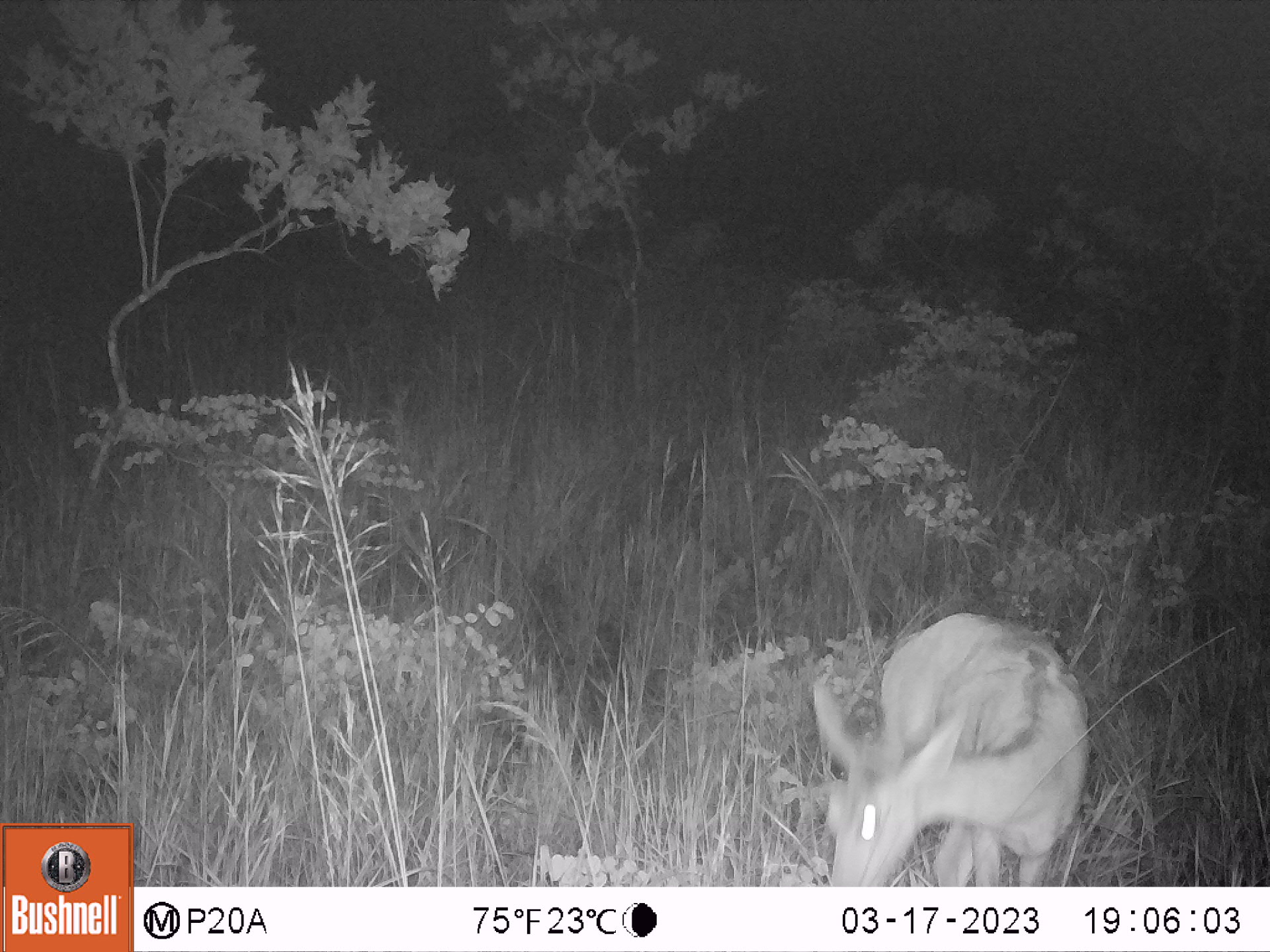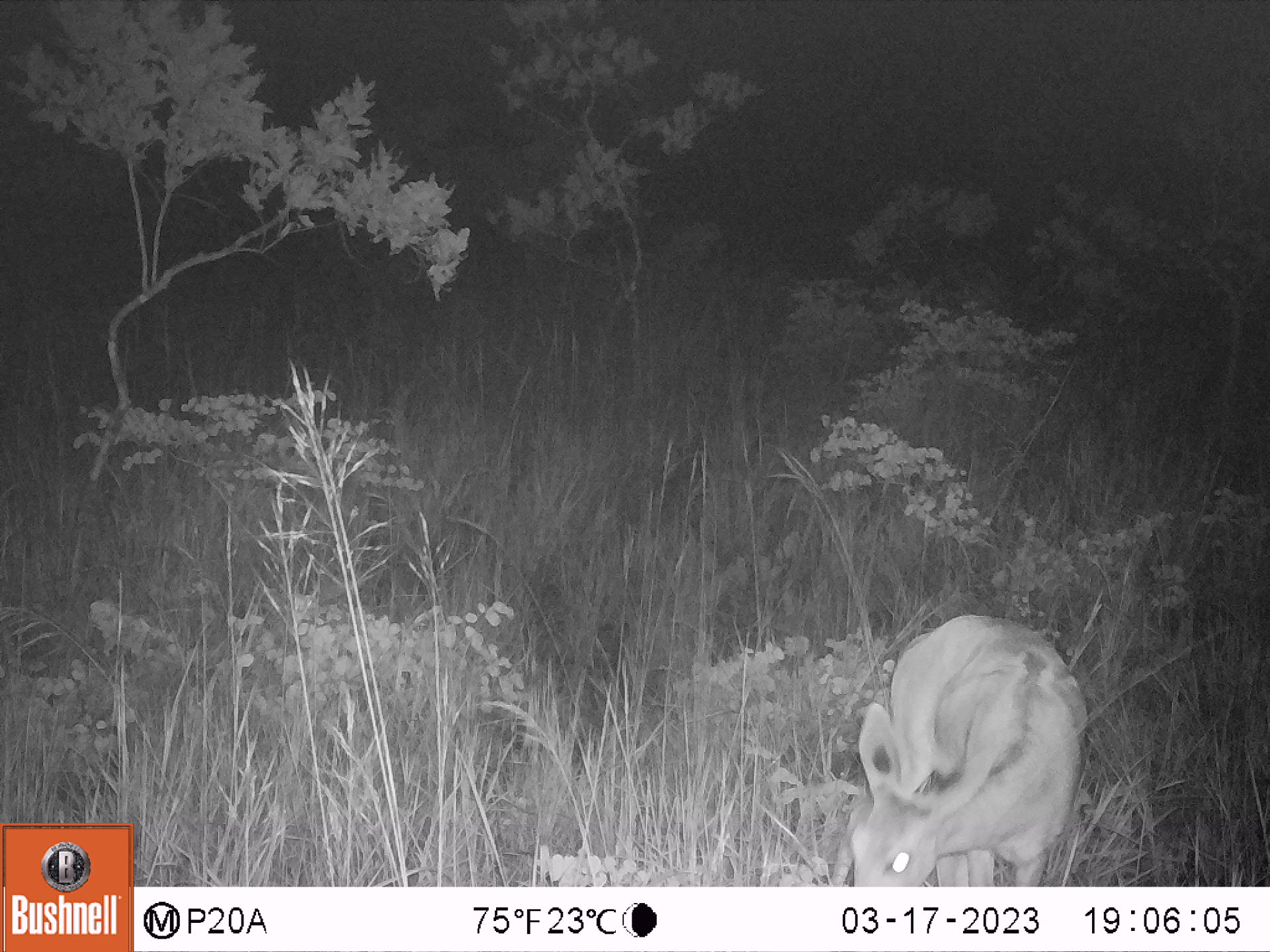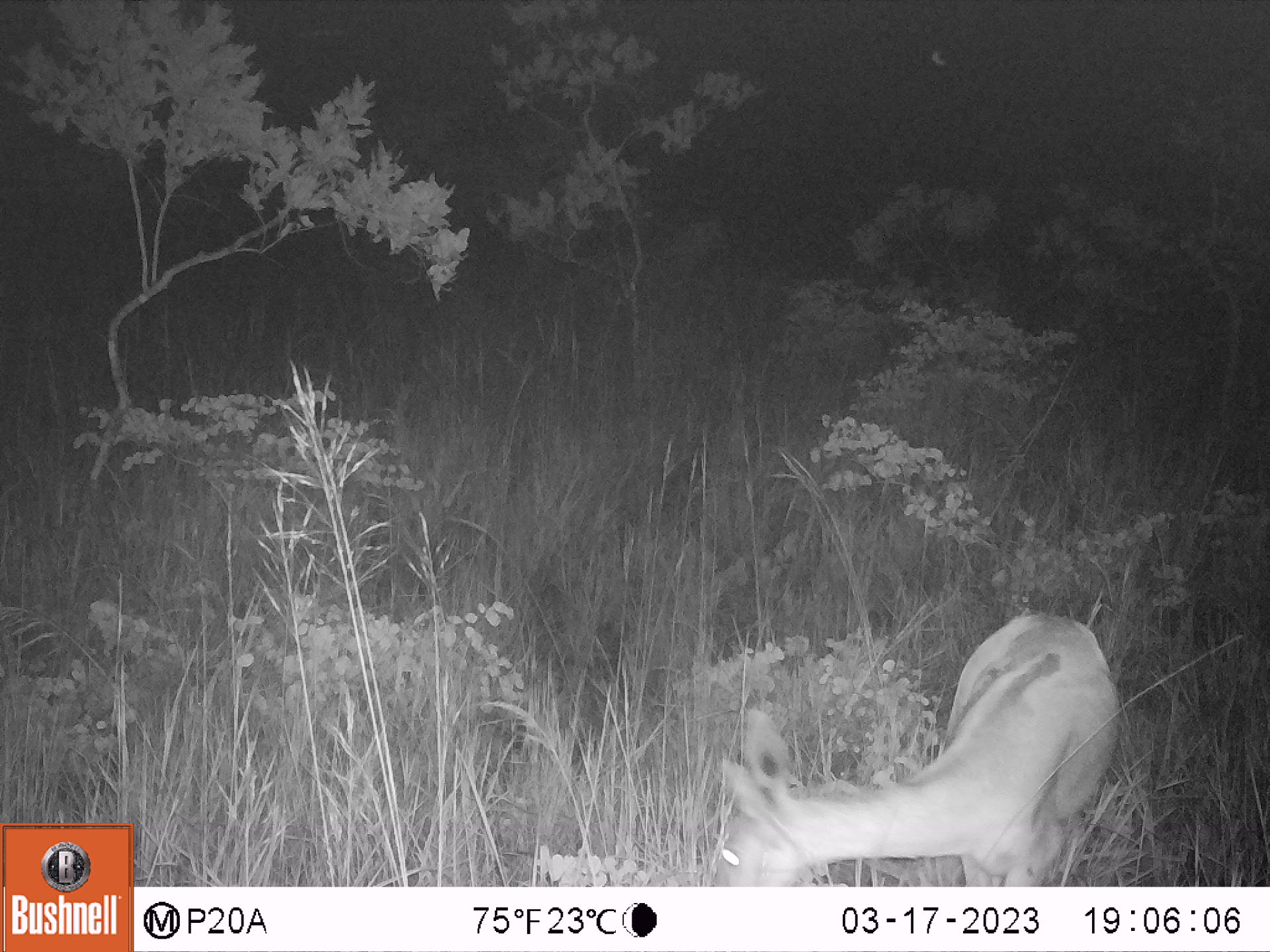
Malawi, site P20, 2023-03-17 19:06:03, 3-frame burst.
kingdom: Animalia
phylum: Chordata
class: Mammalia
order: Artiodactyla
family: Bovidae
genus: Redunca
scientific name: Redunca arundinum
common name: southern reedbuck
Southern reedbuck (Redunca arundinum), count 1.